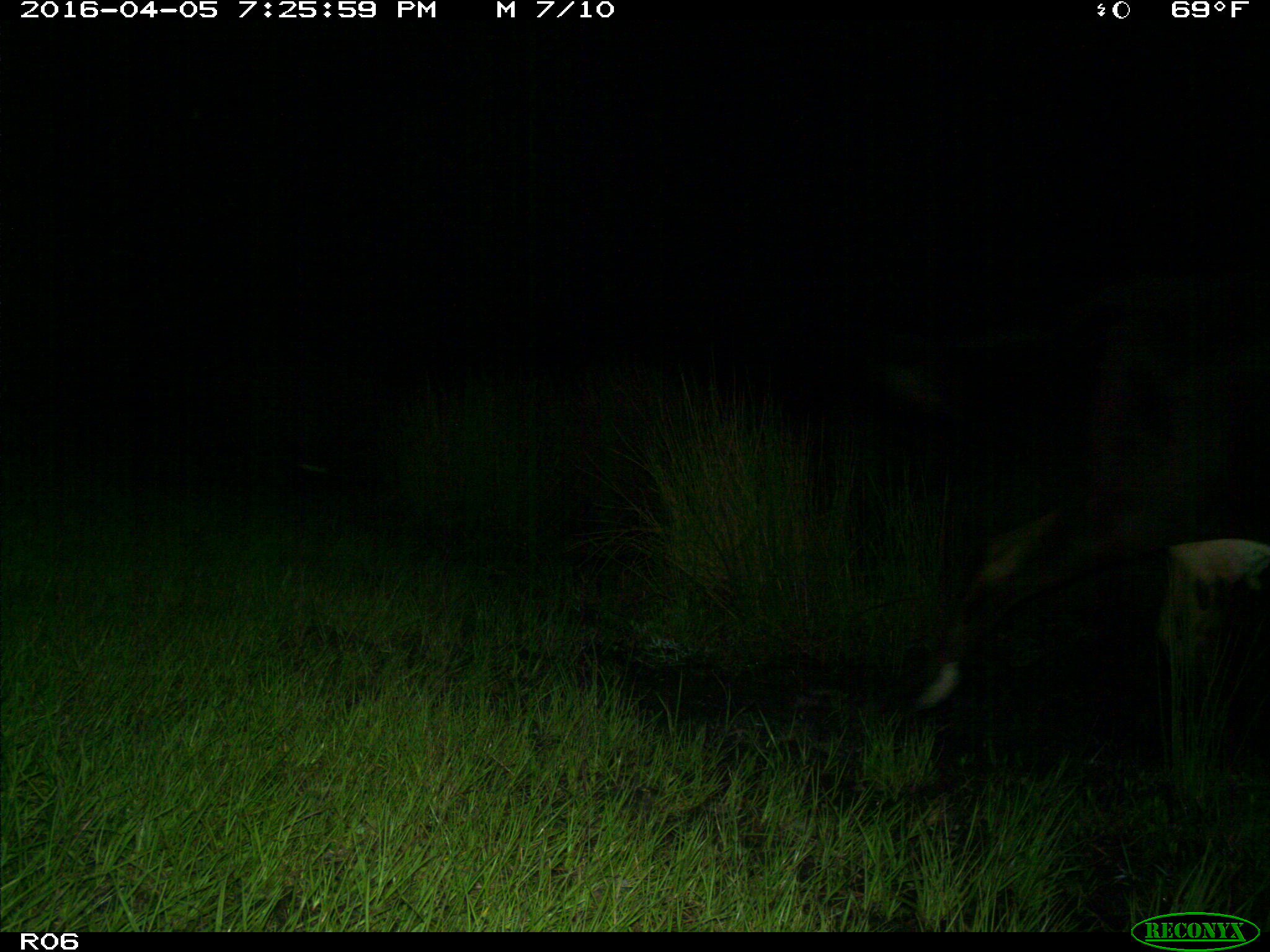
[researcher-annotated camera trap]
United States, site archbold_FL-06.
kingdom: Animalia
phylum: Chordata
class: Mammalia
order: Artiodactyla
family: Bovidae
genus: Bos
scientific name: Bos taurus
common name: domestic cow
Bos taurus (domestic cow).